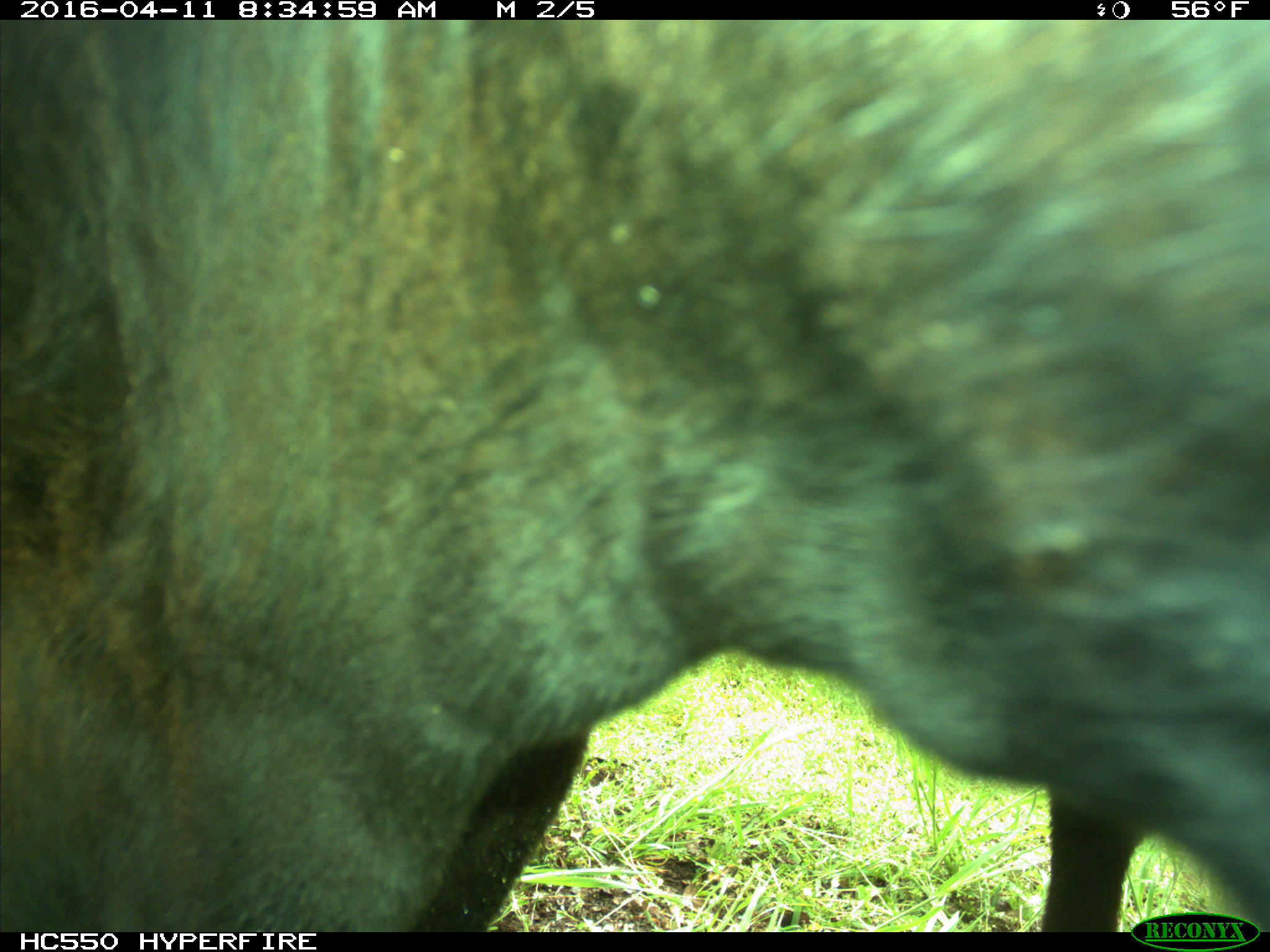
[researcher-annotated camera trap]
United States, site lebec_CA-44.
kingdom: Animalia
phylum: Chordata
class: Mammalia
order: Artiodactyla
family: Bovidae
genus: Bos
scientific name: Bos taurus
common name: domestic cow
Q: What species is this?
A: Bos taurus (domestic cow).